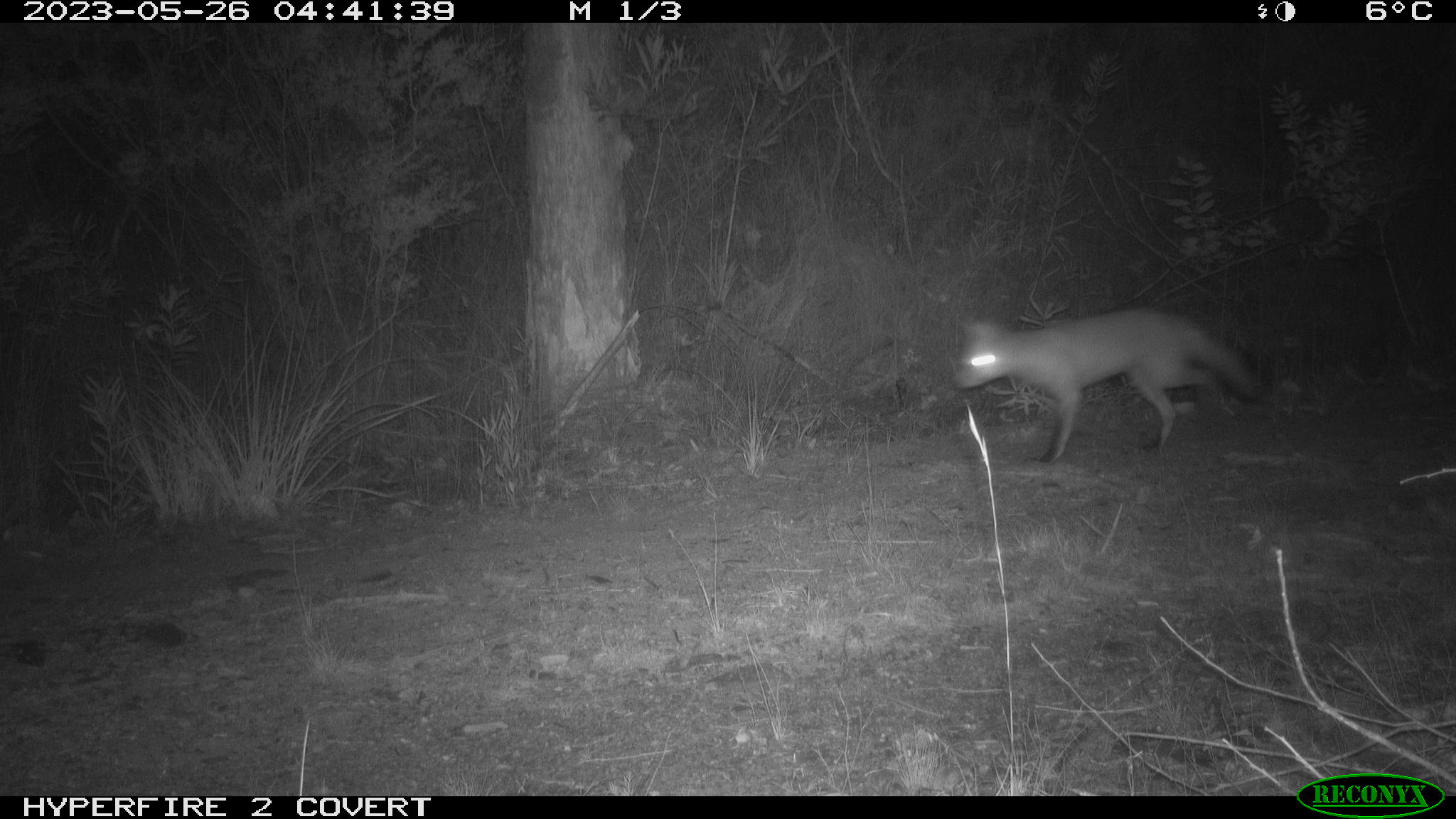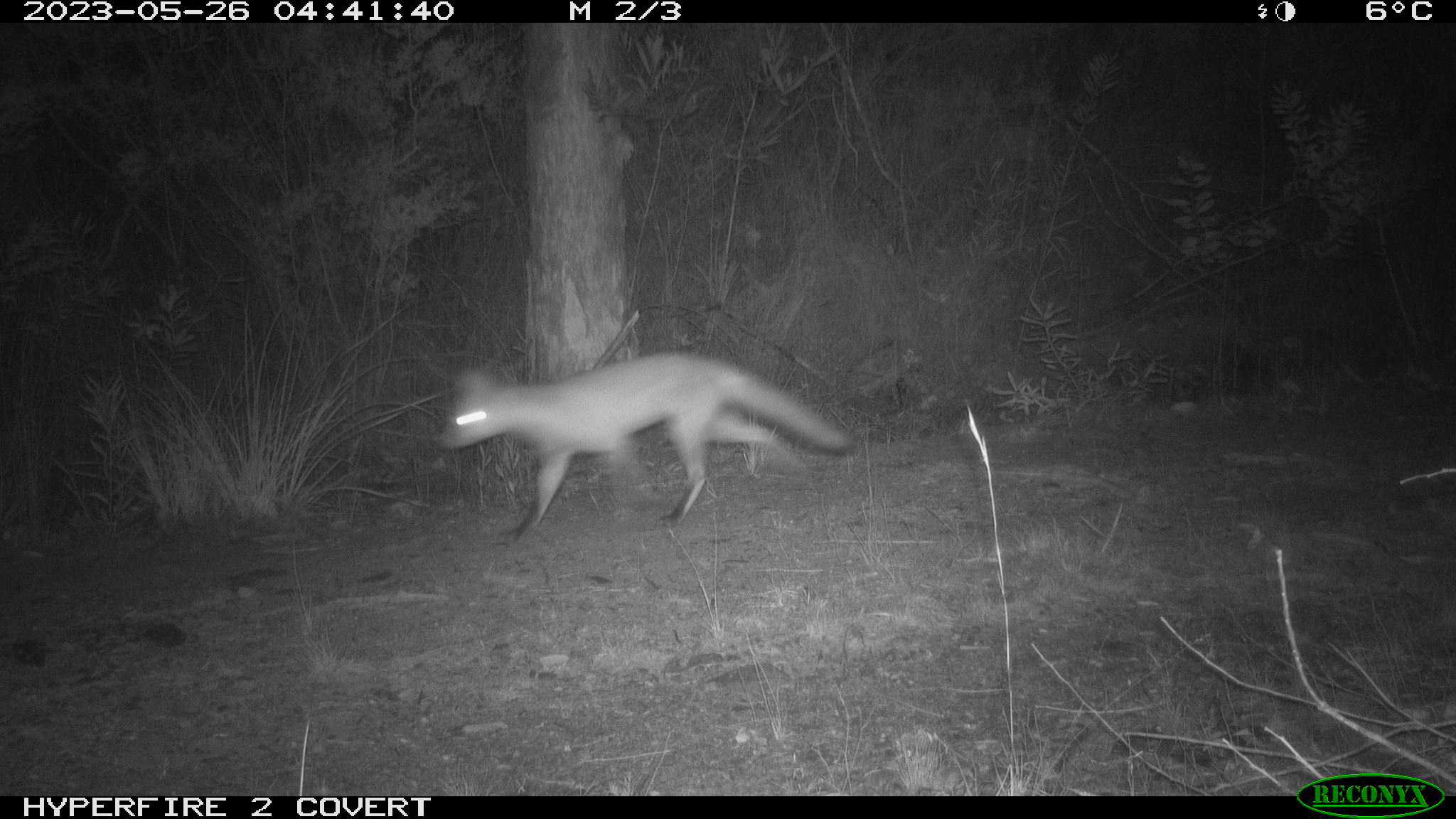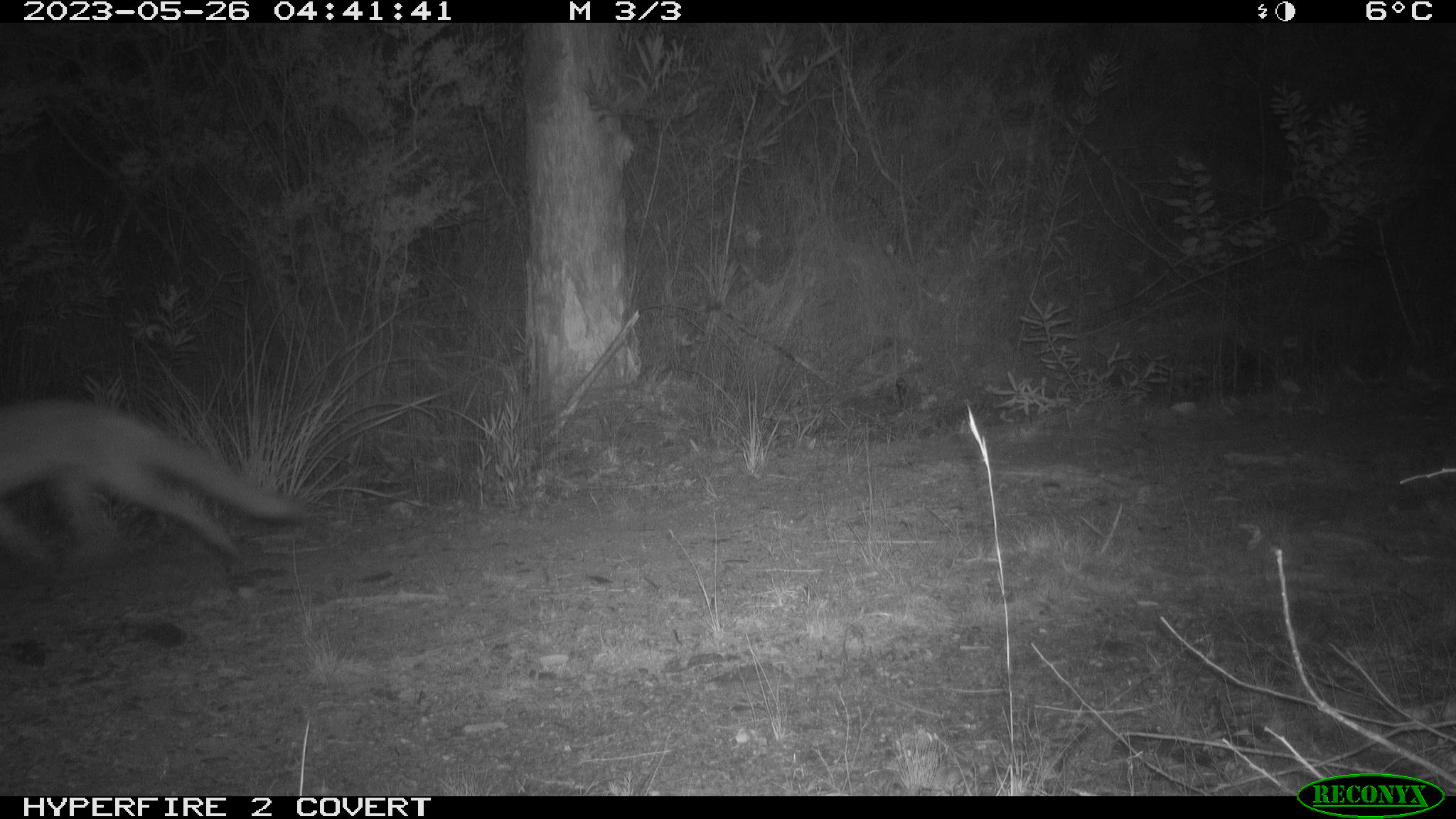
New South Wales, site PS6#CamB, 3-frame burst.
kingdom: Animalia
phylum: Chordata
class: Mammalia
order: Carnivora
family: Canidae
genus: Vulpes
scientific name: Vulpes vulpes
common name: red fox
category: fox